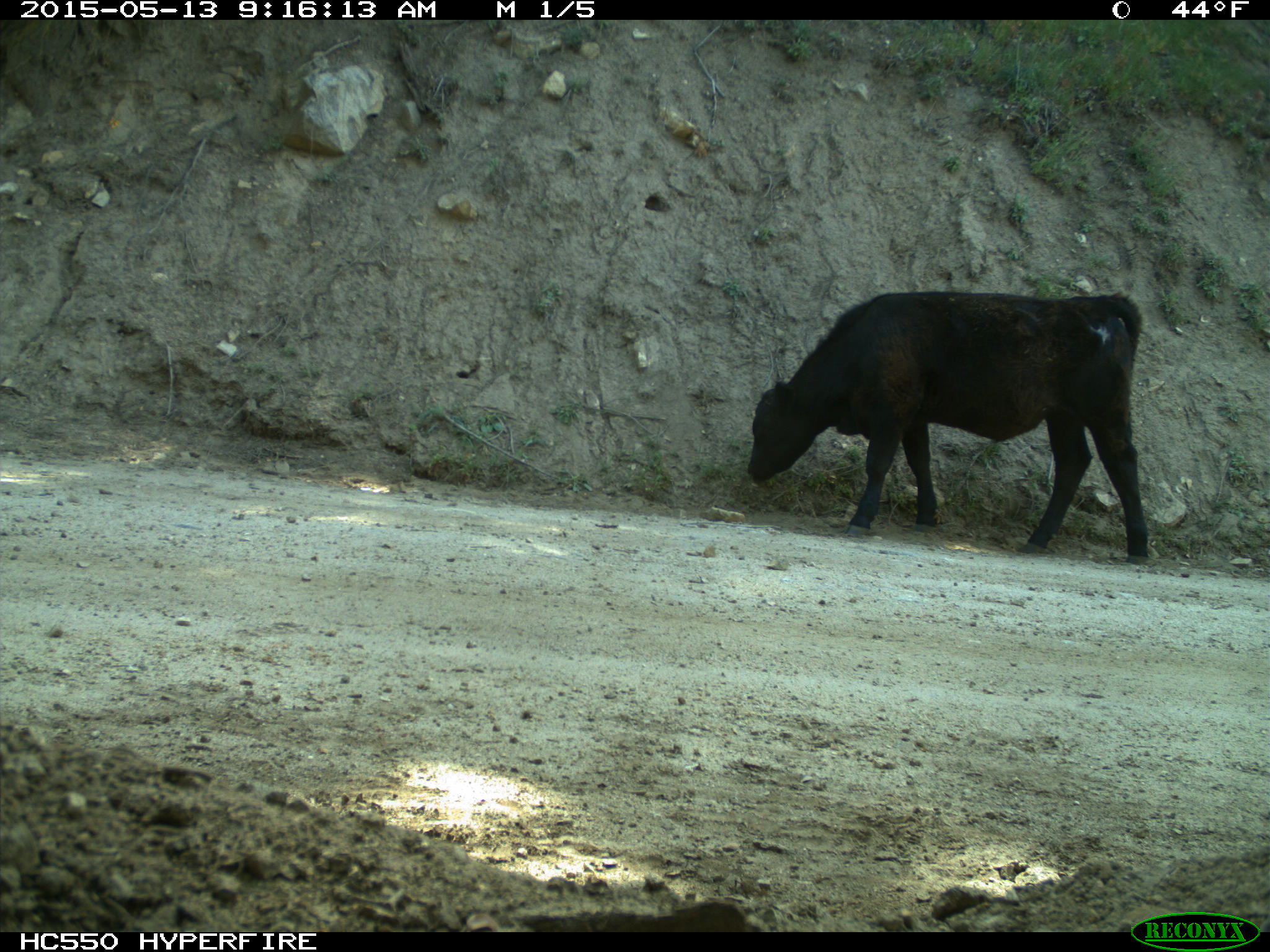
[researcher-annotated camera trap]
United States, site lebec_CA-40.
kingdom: Animalia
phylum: Chordata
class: Mammalia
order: Artiodactyla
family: Bovidae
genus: Bos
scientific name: Bos taurus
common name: domestic cow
Bos taurus (domestic cow).